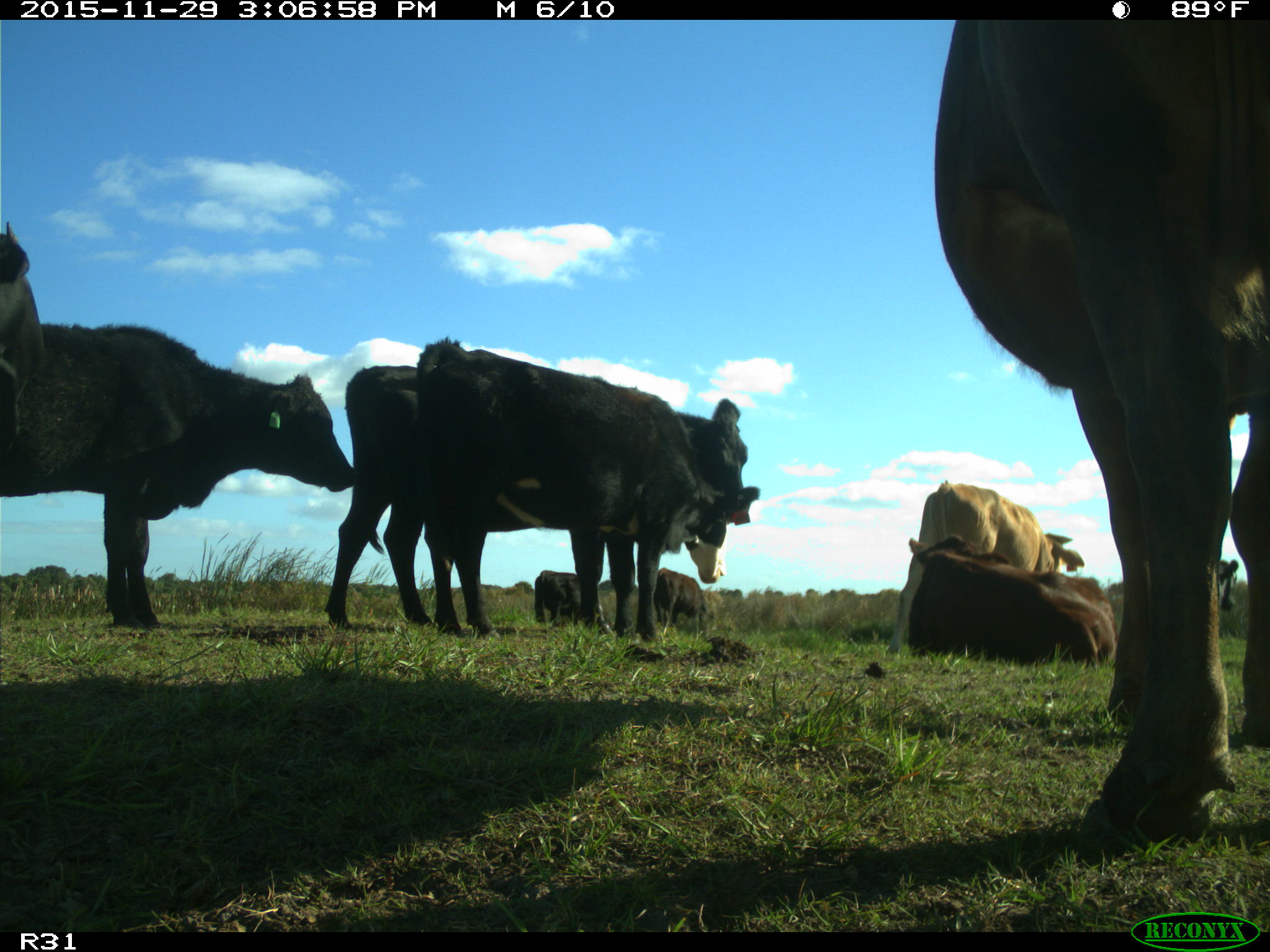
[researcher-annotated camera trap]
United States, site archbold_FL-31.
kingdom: Animalia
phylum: Chordata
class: Mammalia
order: Artiodactyla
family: Bovidae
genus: Bos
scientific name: Bos taurus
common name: domestic cow